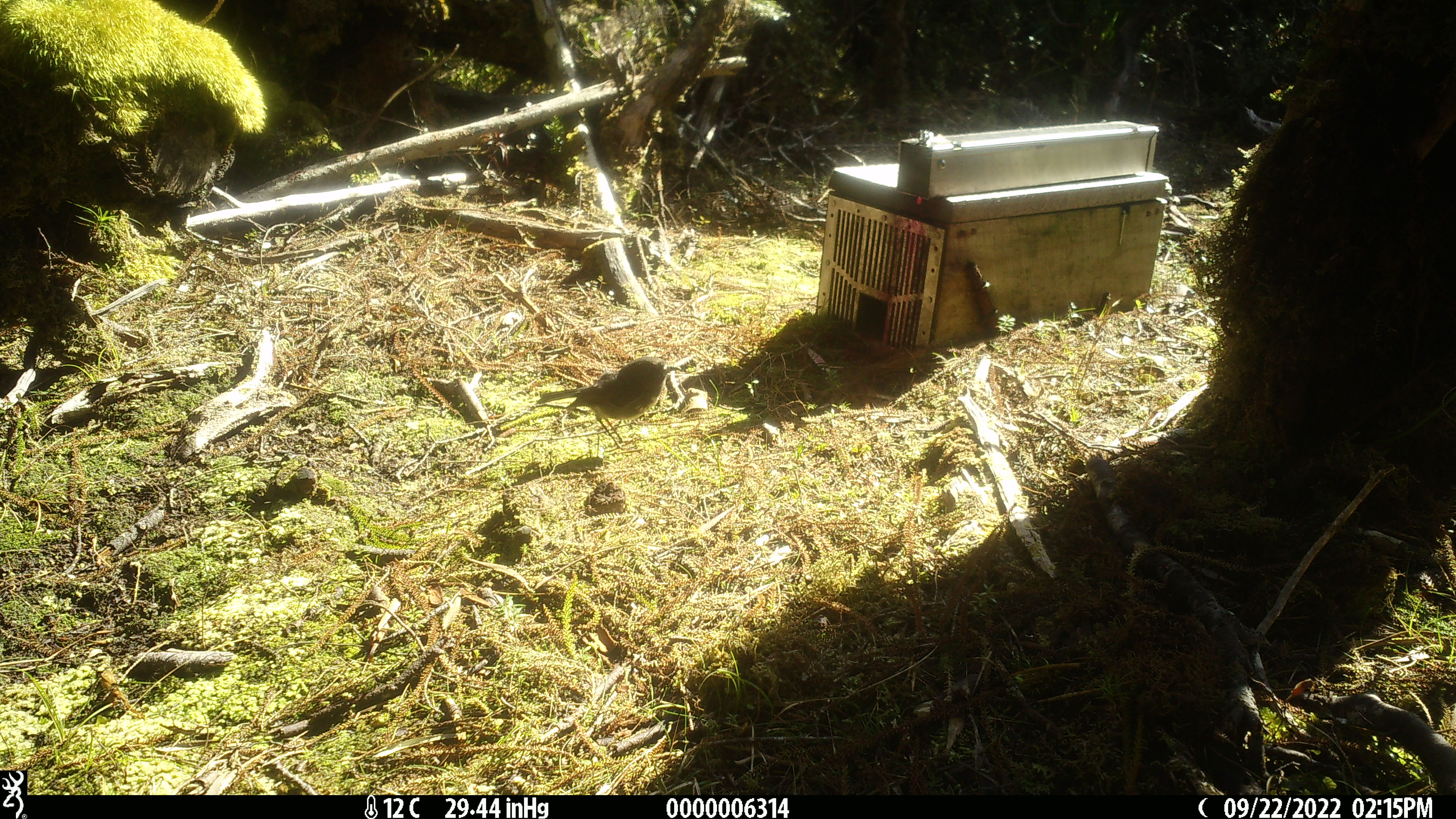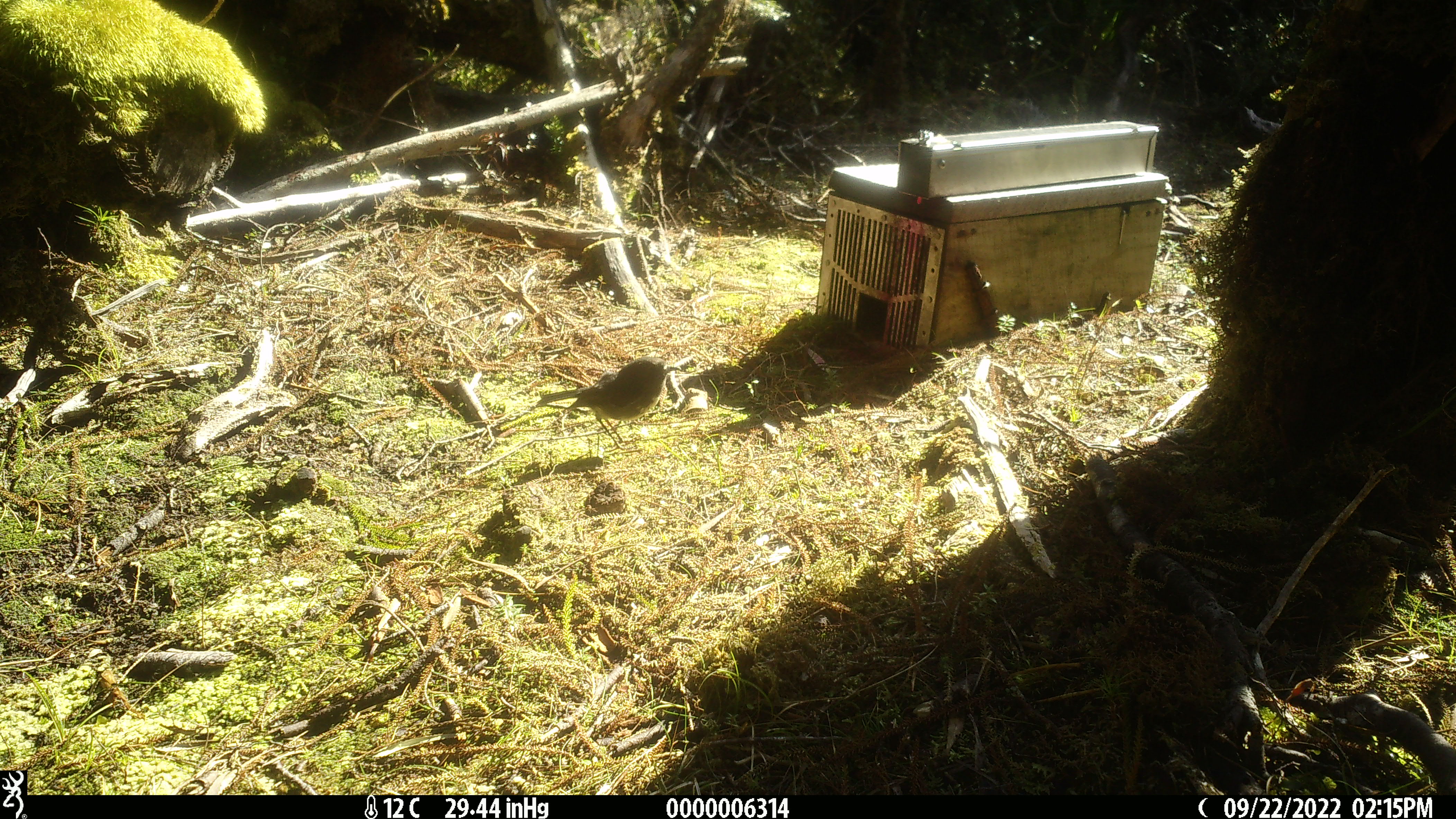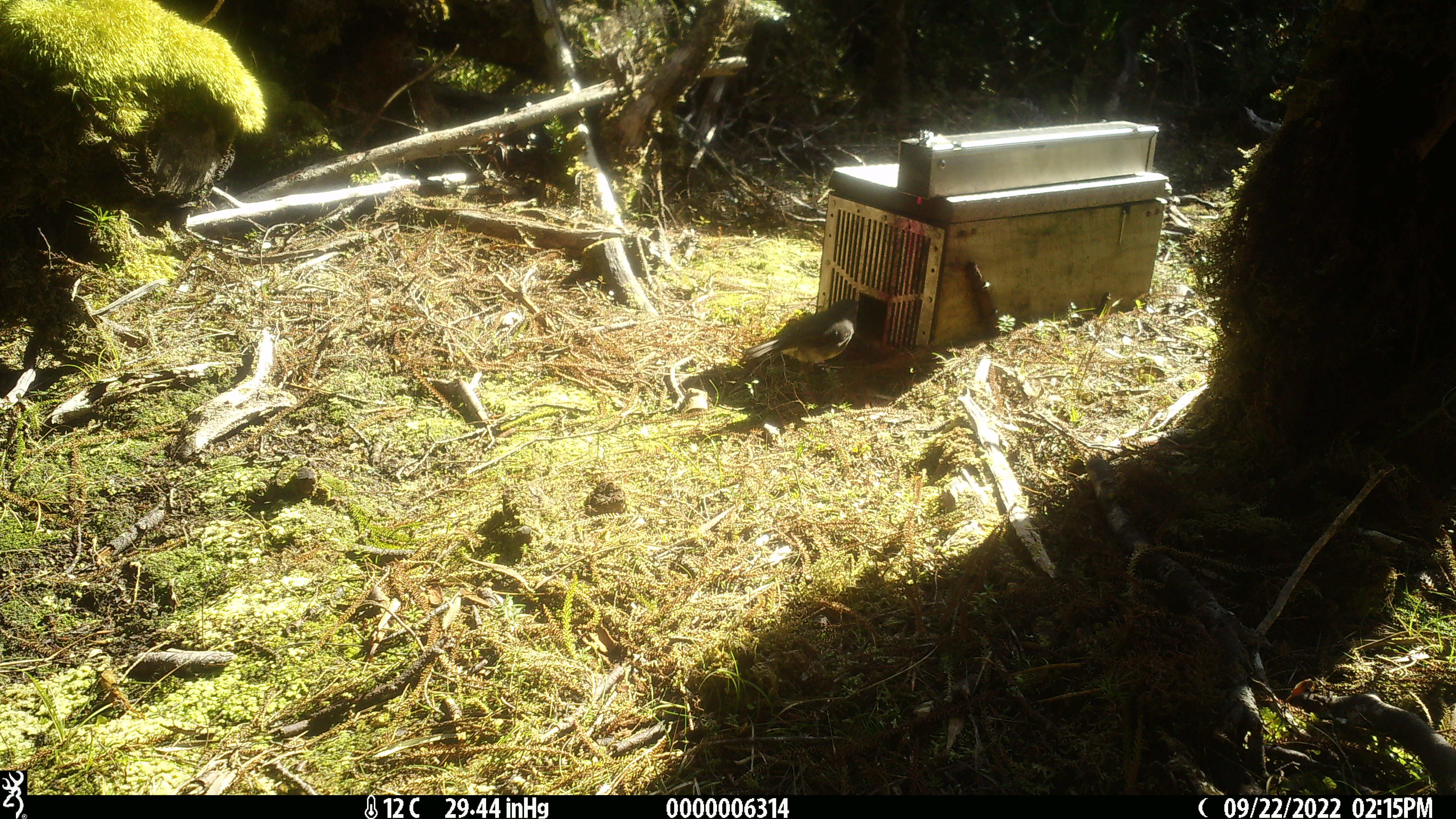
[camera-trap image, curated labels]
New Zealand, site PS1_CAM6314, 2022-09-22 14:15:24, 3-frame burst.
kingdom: Animalia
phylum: Chordata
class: Aves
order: Passeriformes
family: Petroicidae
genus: Petroica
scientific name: Petroica australis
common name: new zealand robin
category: robin